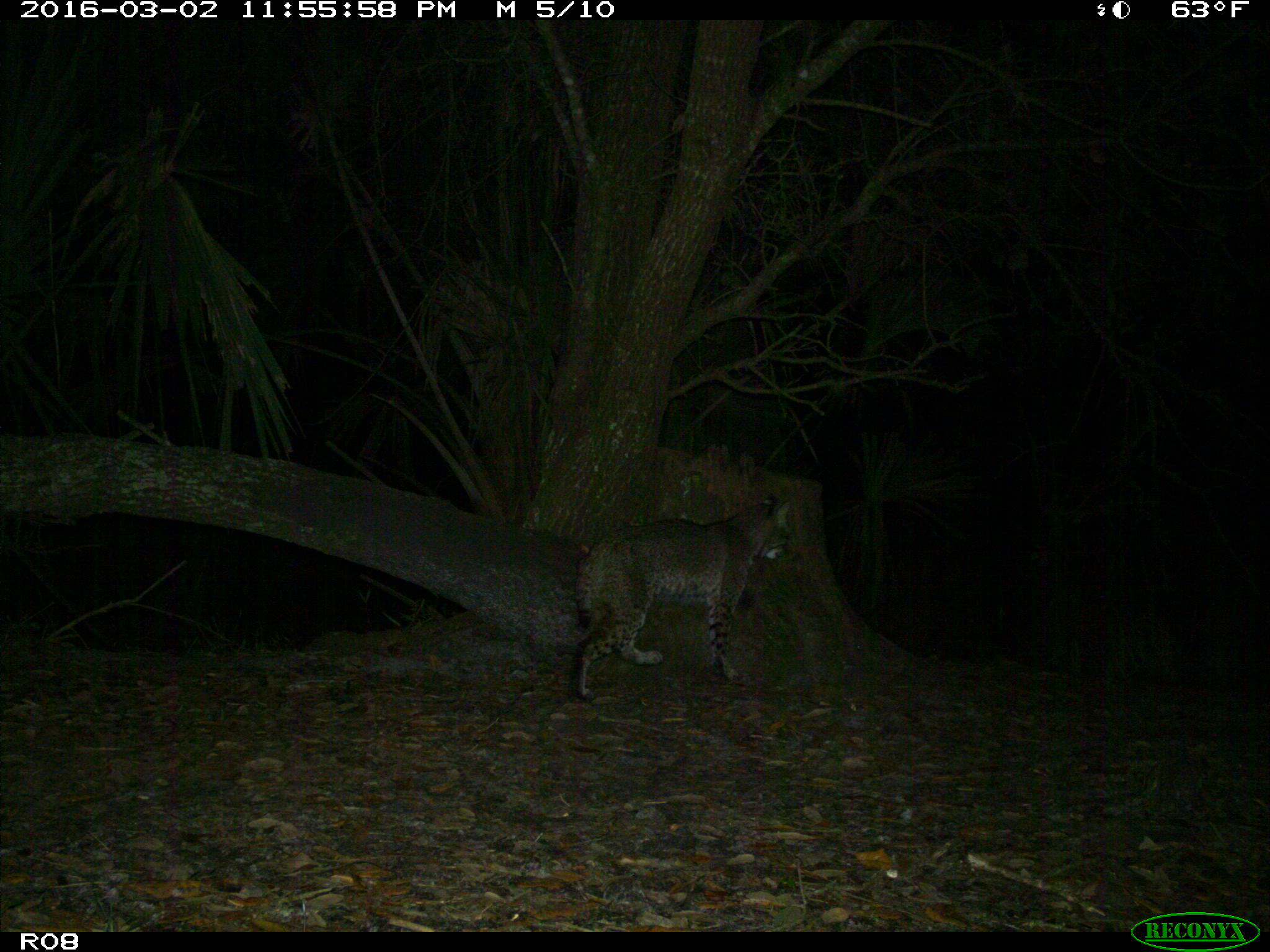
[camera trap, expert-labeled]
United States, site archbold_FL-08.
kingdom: Animalia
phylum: Chordata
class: Mammalia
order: Carnivora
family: Felidae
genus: Lynx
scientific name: Lynx rufus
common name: bobcat